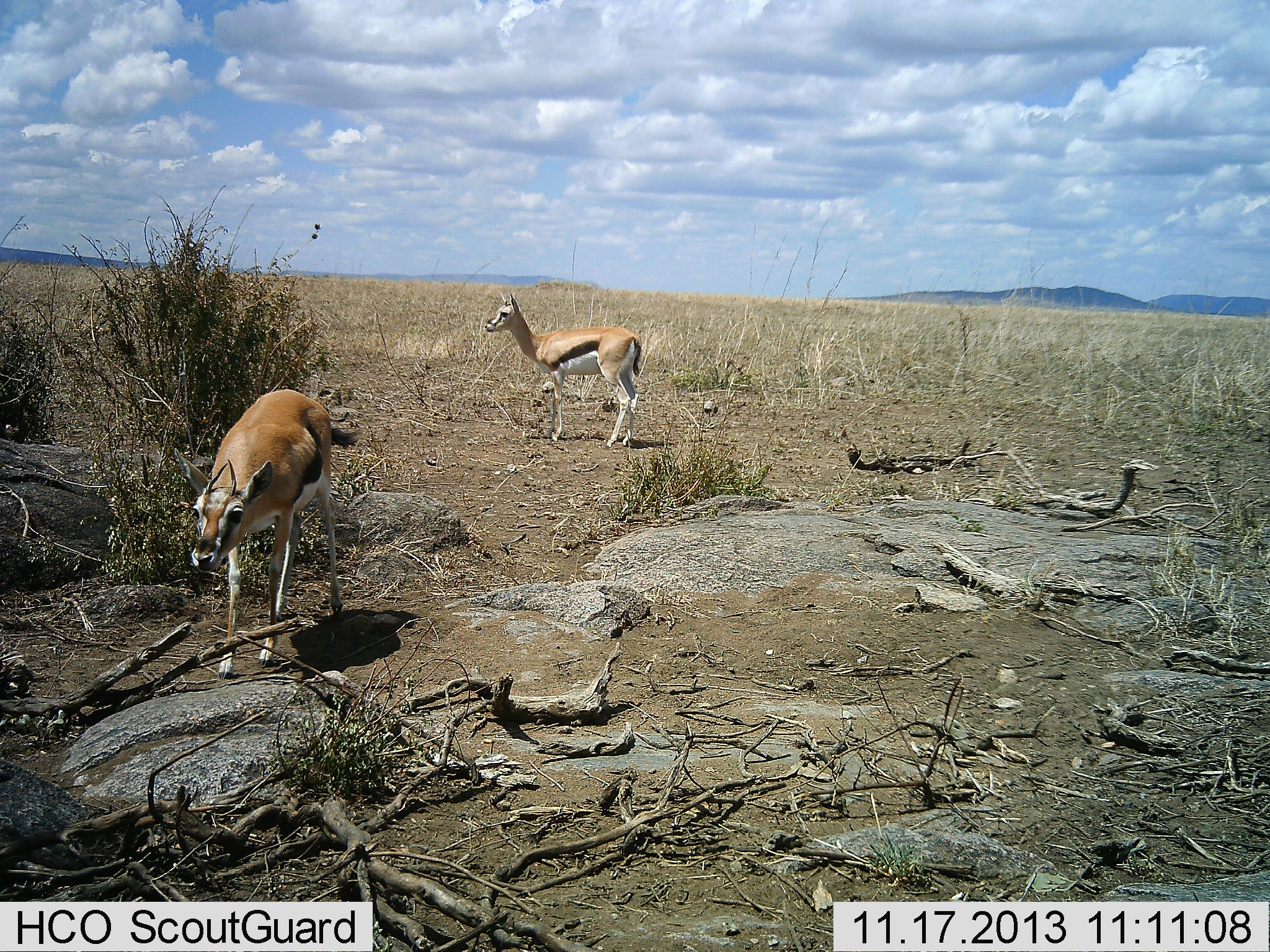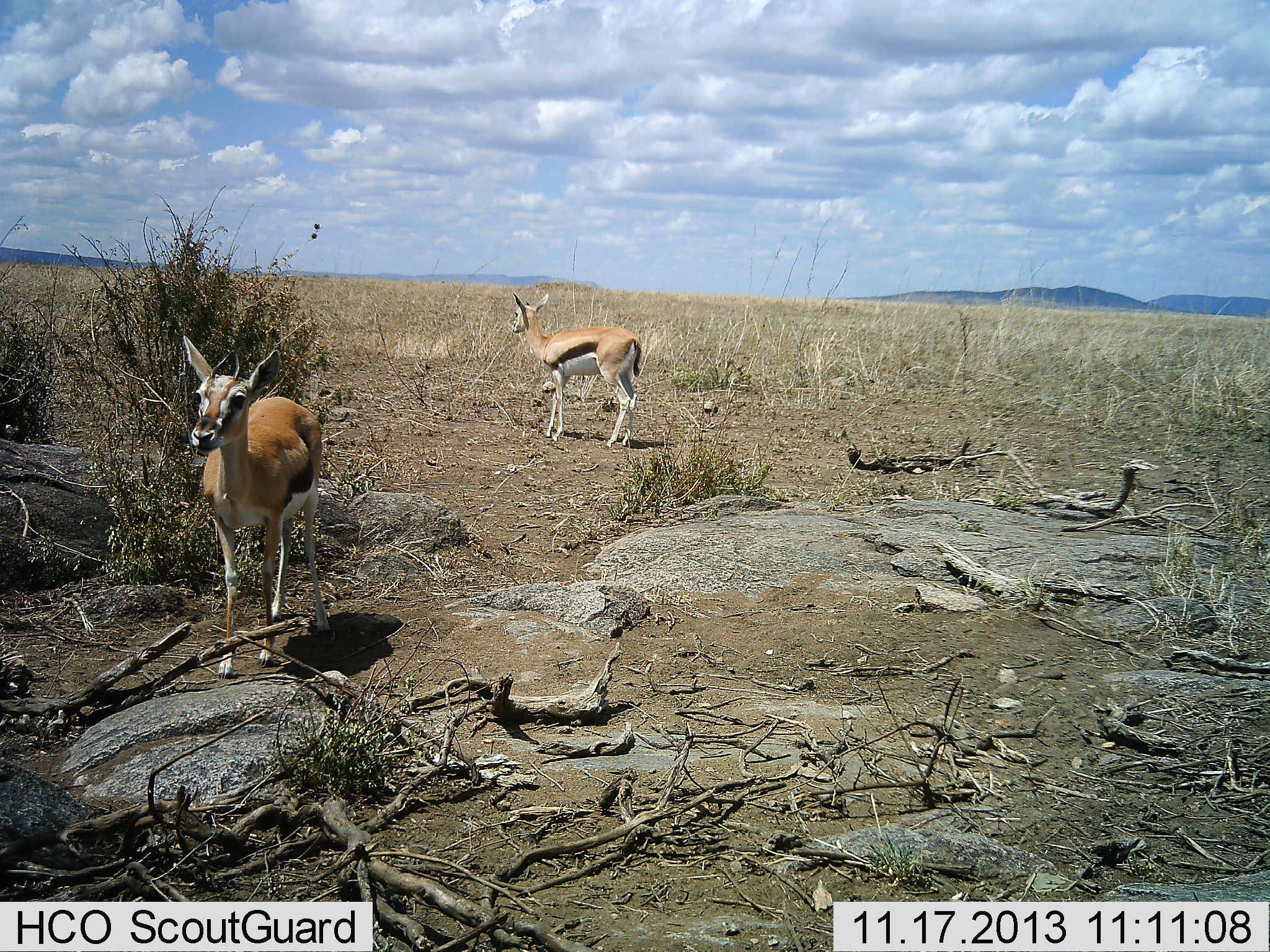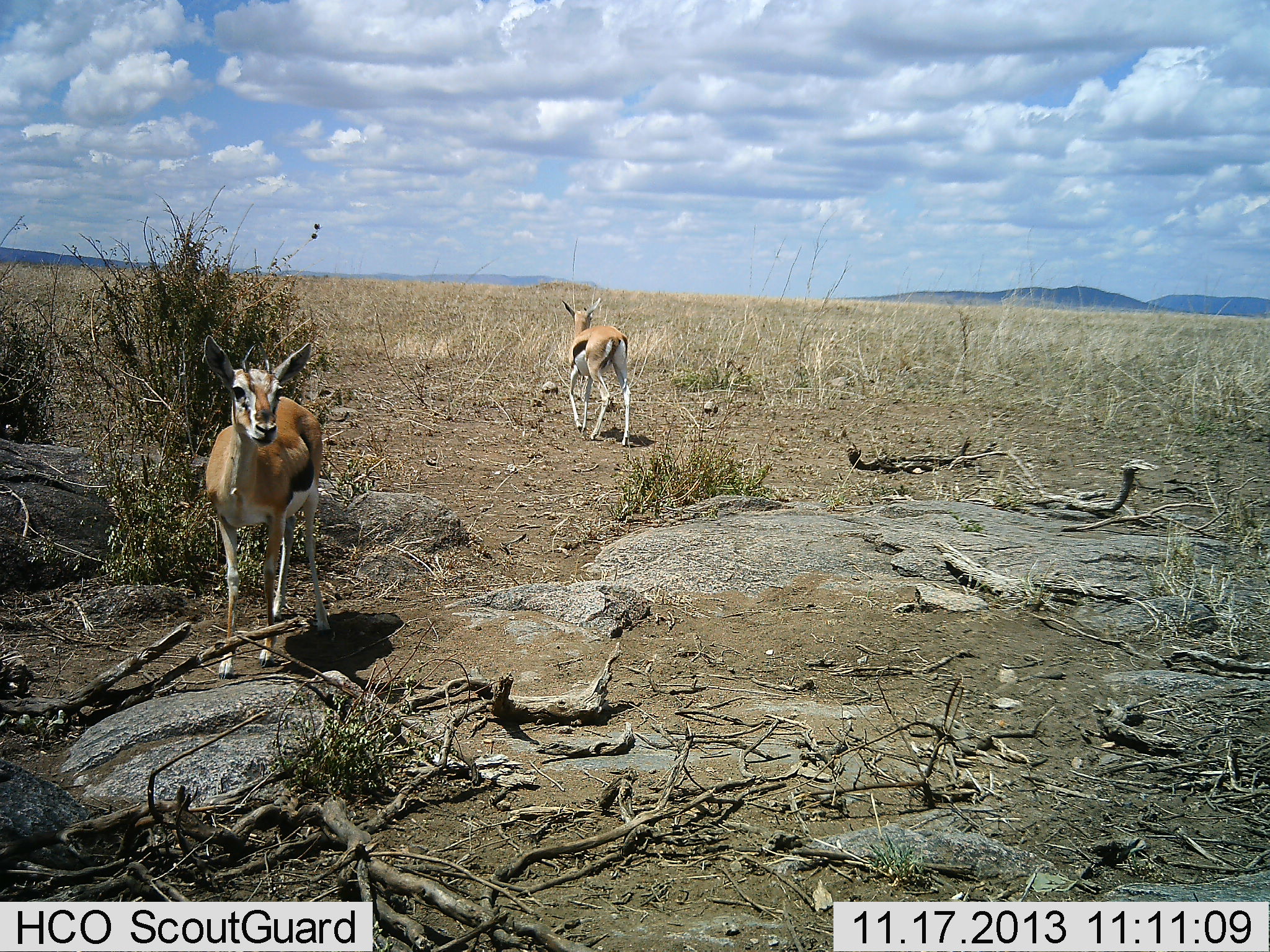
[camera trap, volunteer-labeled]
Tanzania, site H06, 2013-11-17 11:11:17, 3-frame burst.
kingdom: Animalia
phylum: Chordata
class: Mammalia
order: Artiodactyla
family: Bovidae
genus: Eudorcas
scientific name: Eudorcas thomsonii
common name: thomson's gazelle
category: gazellethomsons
Gazellethomsons (thomson's gazelle) (Eudorcas thomsonii), count 2. Behavior (volunteer vote fractions): standing 90%, resting 0%, moving 20%, interacting 0%. Young present (vote fraction): 0%. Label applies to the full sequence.